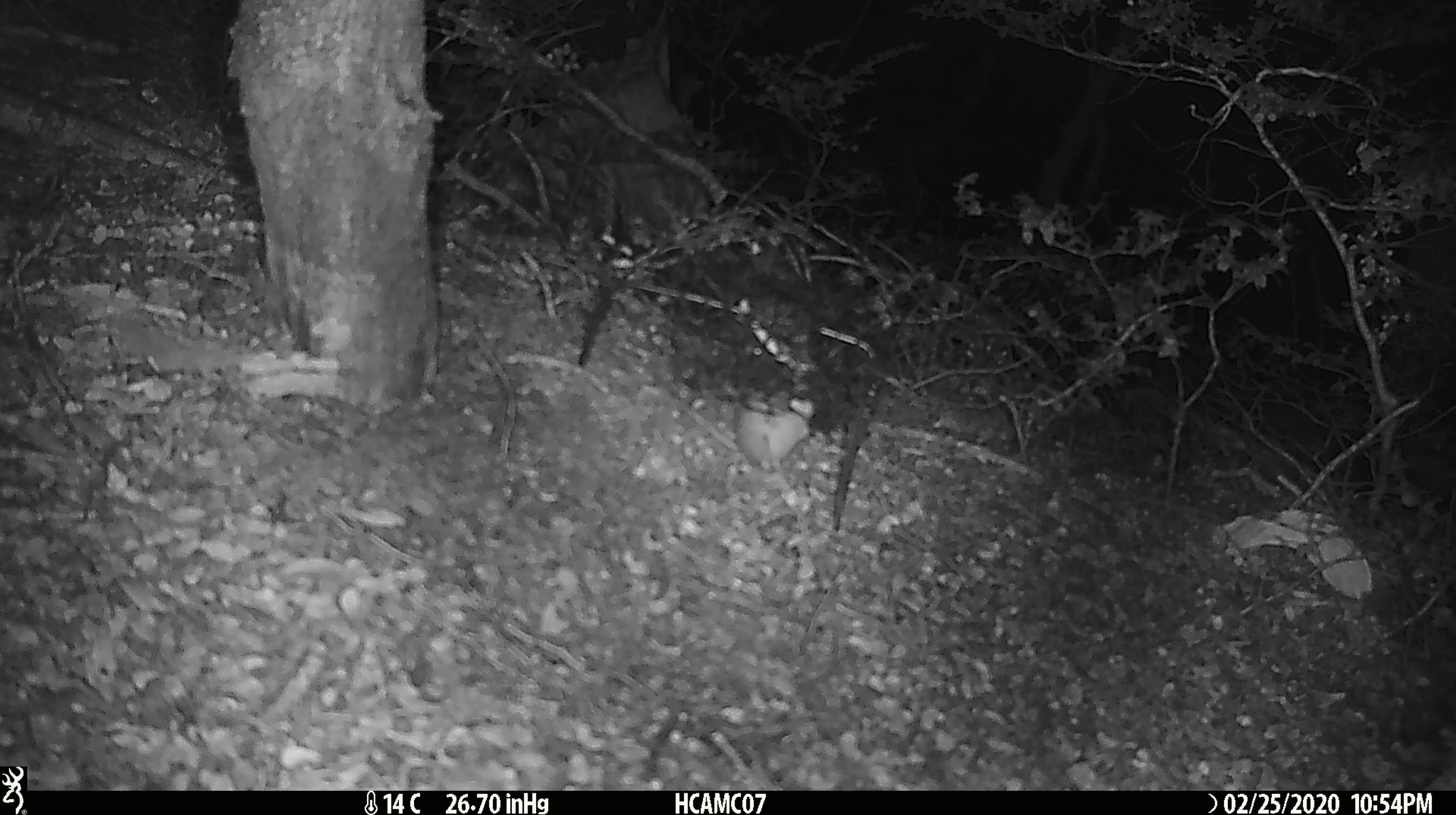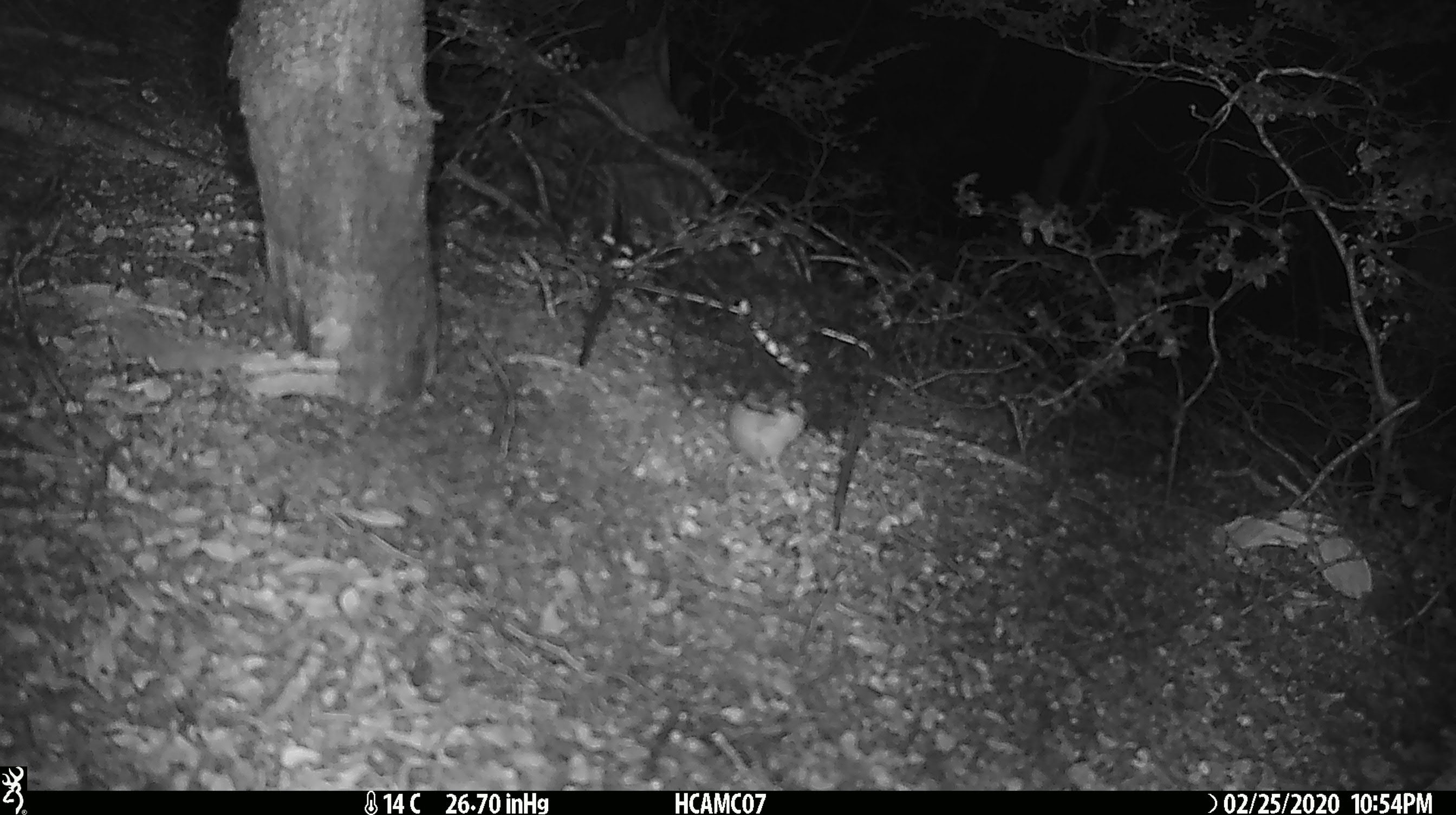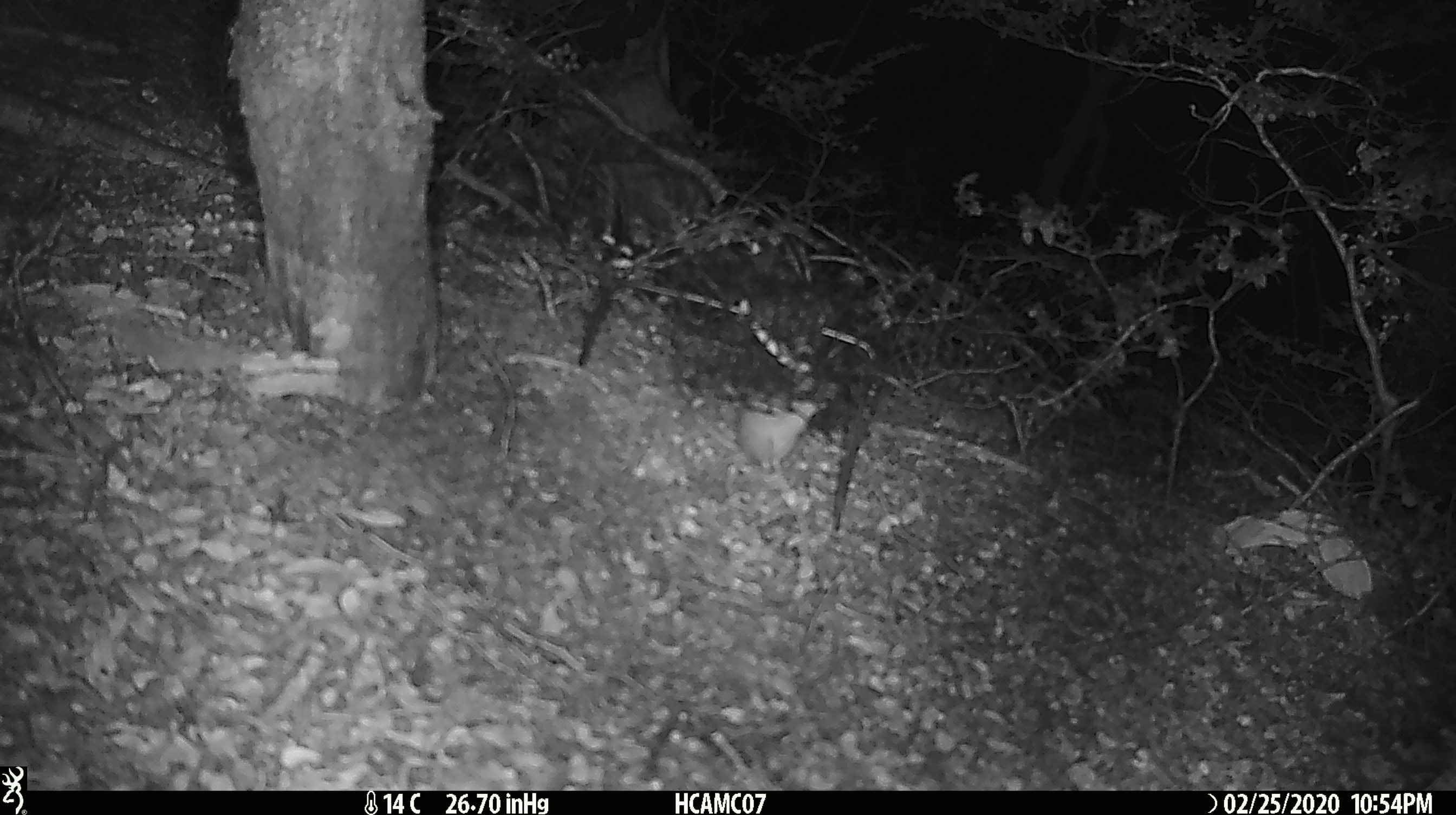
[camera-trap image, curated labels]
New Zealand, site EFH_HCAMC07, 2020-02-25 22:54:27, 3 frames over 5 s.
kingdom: Animalia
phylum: Chordata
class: Mammalia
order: Rodentia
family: Muridae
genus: Mus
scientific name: Mus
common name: mouse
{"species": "mouse (Mus)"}